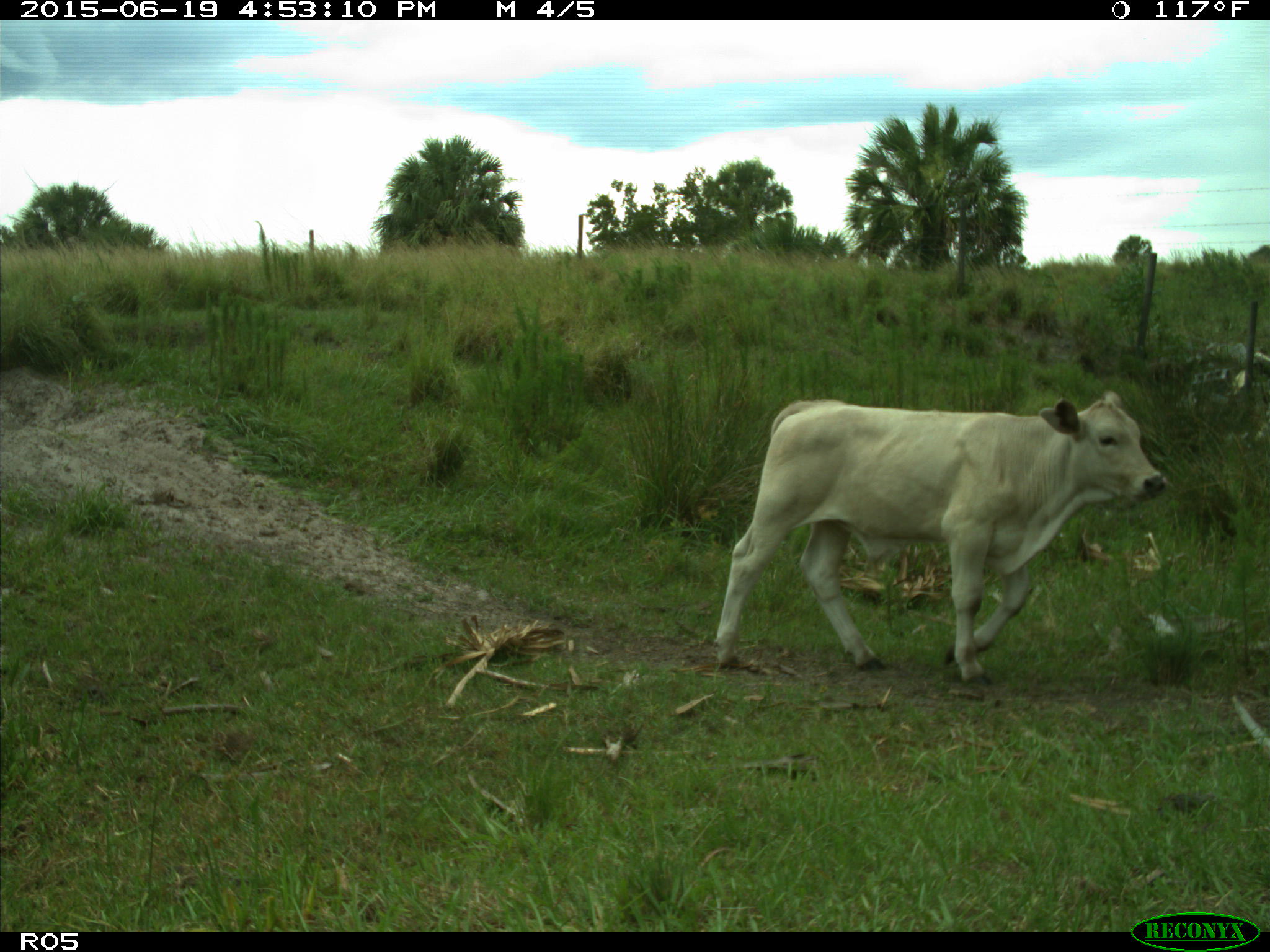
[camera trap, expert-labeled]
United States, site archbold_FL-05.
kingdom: Animalia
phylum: Chordata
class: Mammalia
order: Artiodactyla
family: Bovidae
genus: Bos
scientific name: Bos taurus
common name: domestic cow